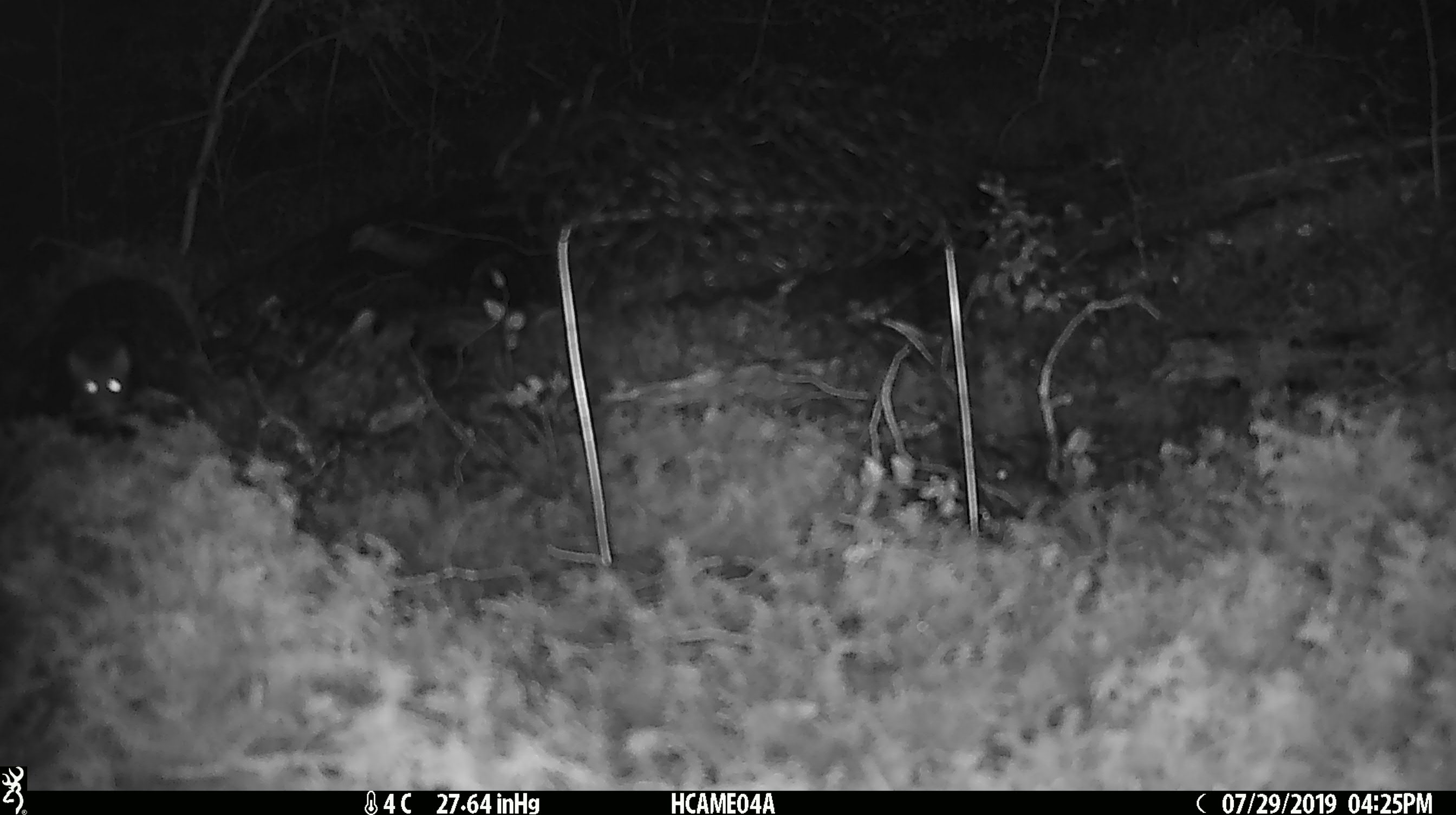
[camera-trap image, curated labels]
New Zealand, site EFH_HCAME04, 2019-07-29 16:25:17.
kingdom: Animalia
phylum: Chordata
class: Mammalia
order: Rodentia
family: Muridae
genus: Mus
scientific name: Mus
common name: mouse